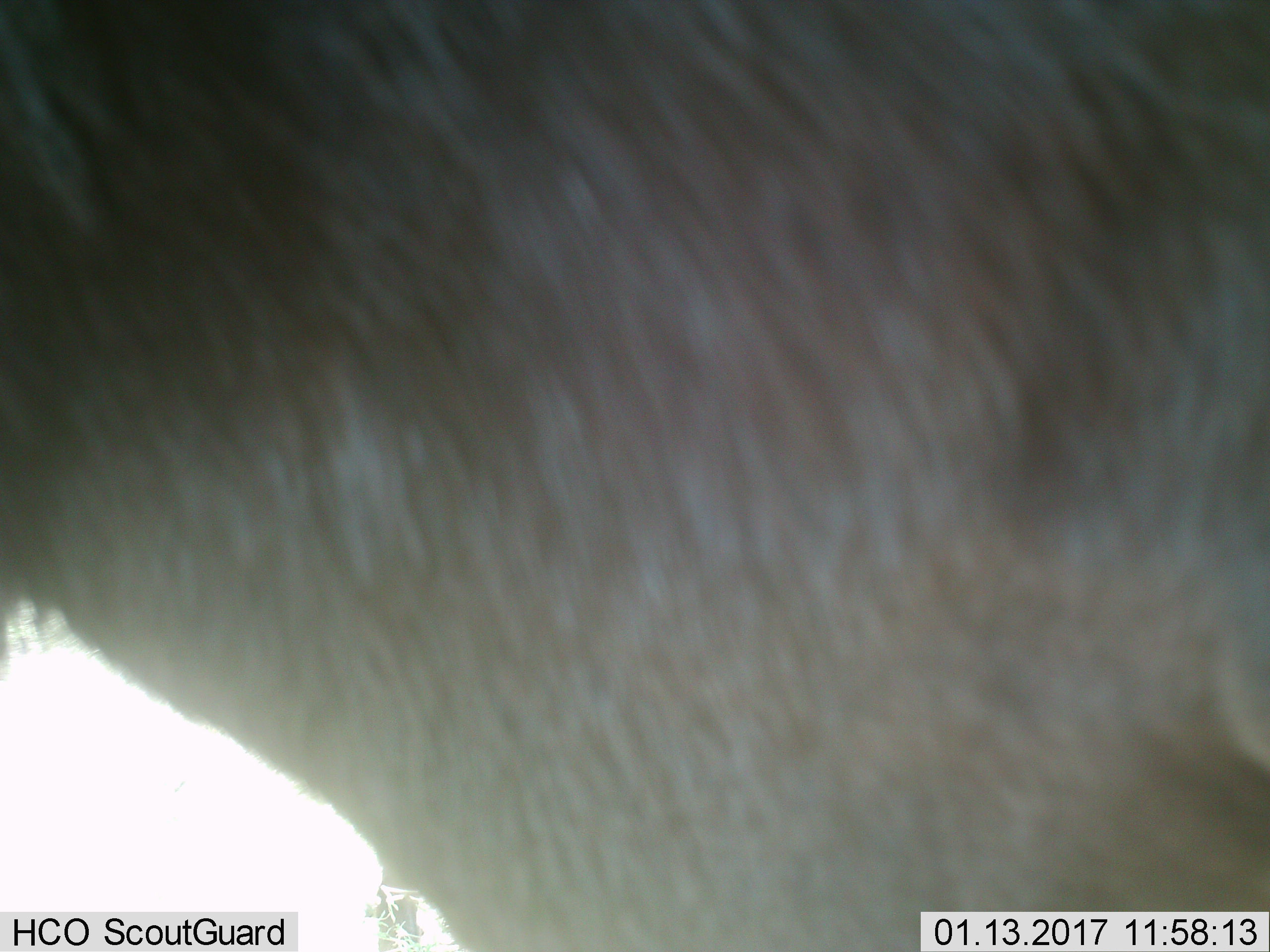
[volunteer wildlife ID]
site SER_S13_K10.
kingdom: Animalia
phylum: Chordata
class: Mammalia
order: Artiodactyla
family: Bovidae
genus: Connochaetes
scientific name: Connochaetes taurinus taurinus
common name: blue wildebeest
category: wildebeestblue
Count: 1.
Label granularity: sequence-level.